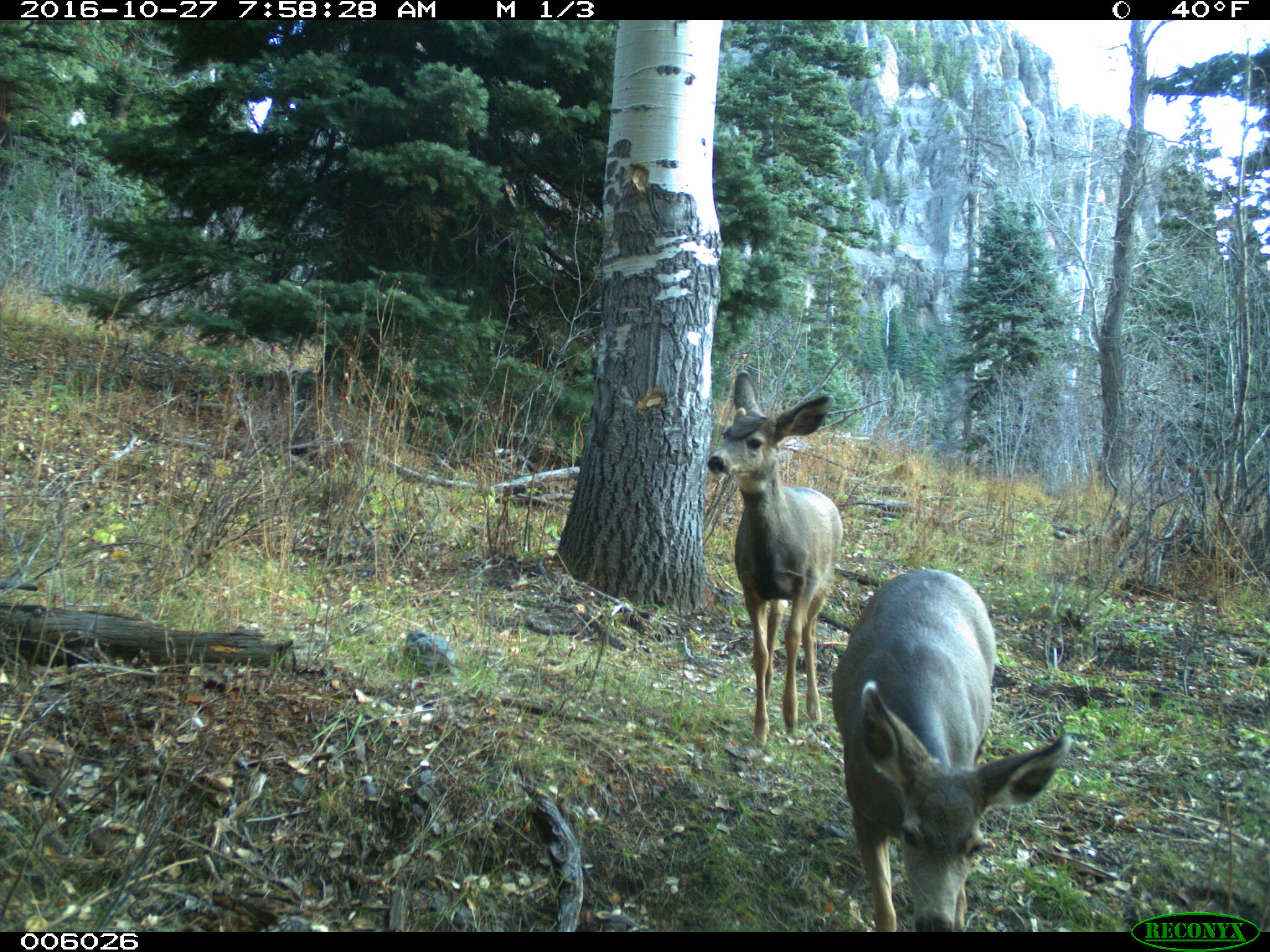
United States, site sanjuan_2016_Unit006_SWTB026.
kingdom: Animalia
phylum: Chordata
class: Mammalia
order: Artiodactyla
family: Cervidae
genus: Odocoileus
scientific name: Odocoileus hemionus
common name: mule deer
Odocoileus hemionus (mule deer).